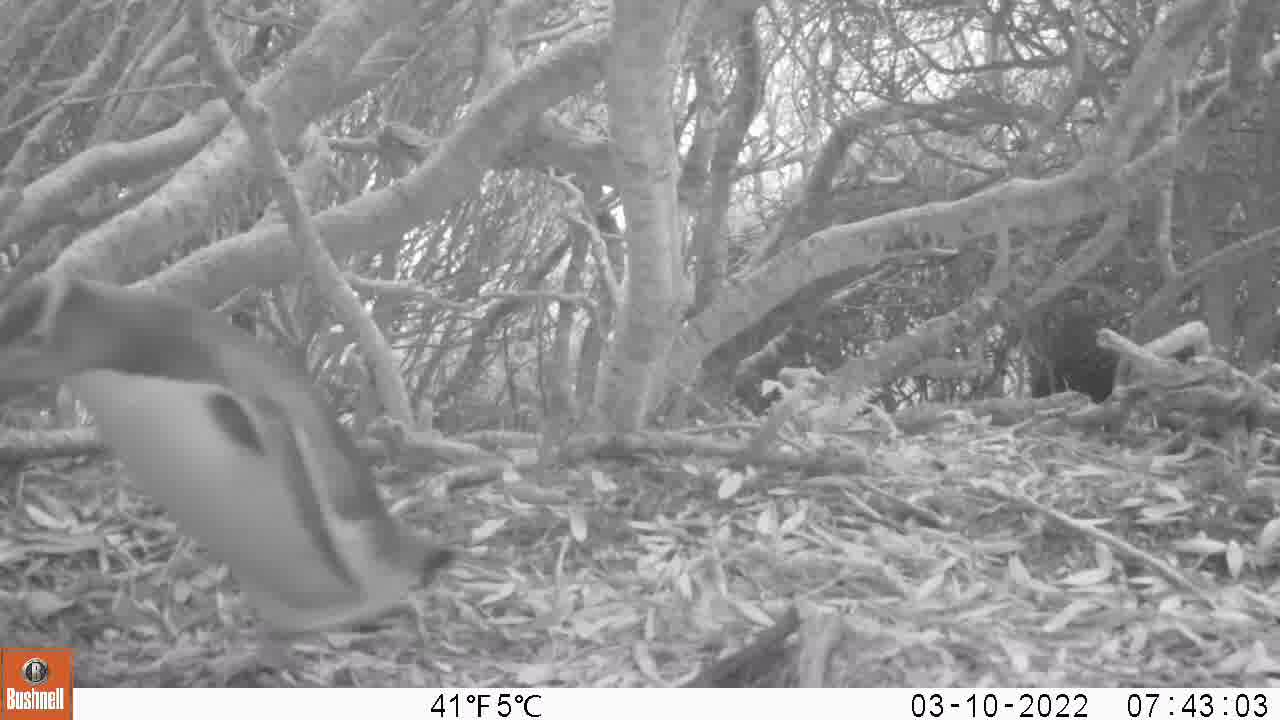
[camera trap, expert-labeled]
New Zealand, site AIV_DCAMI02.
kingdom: Animalia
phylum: Chordata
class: Aves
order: Sphenisciformes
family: Spheniscidae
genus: Megadyptes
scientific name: Megadyptes antipodes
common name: yellow-eyed penguin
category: yellow eyed penguin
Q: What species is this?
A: Yellow eyed penguin (yellow-eyed penguin) (Megadyptes antipodes).